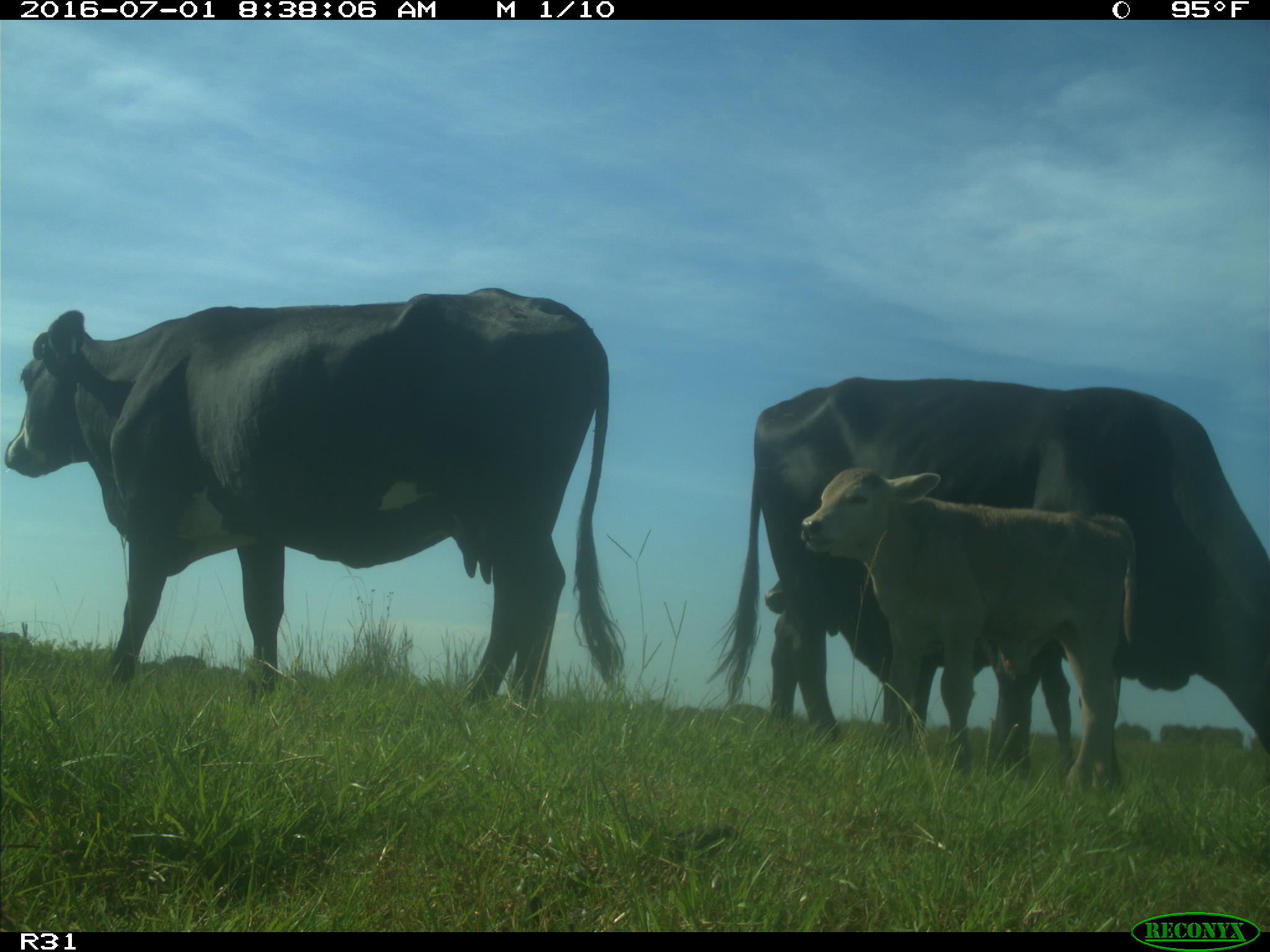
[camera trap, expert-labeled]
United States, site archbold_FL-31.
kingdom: Animalia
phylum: Chordata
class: Mammalia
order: Artiodactyla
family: Bovidae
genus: Bos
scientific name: Bos taurus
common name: domestic cow